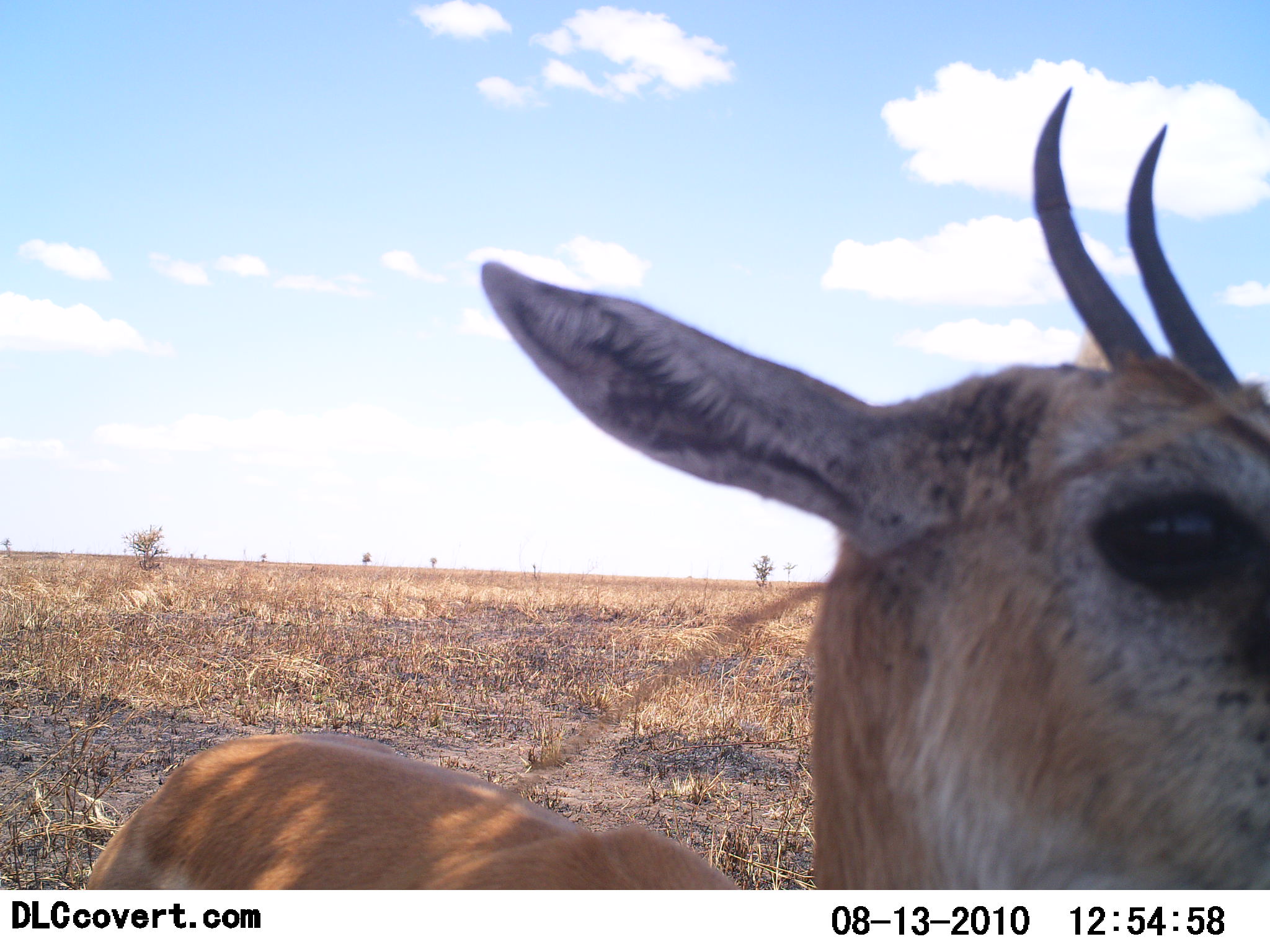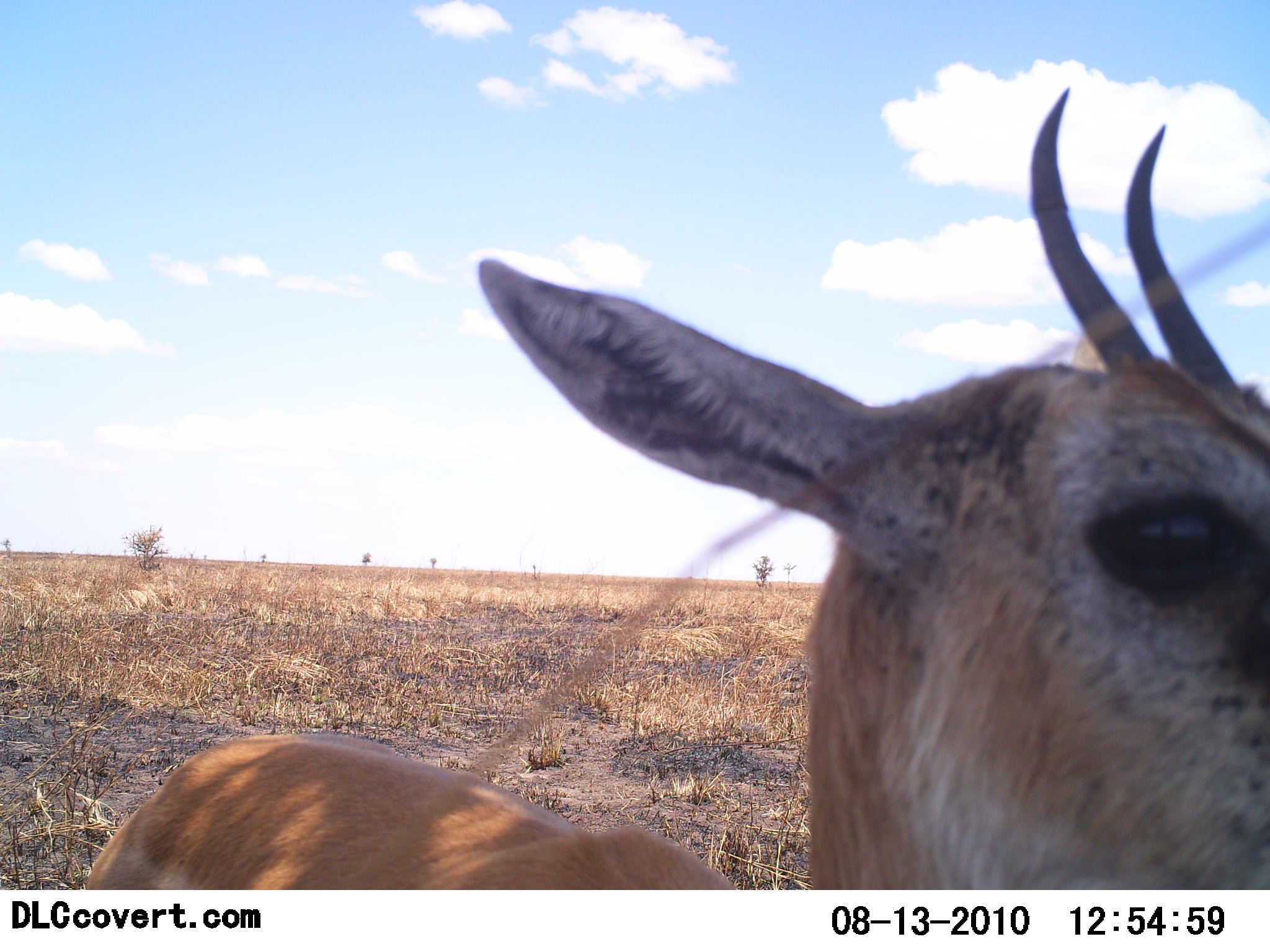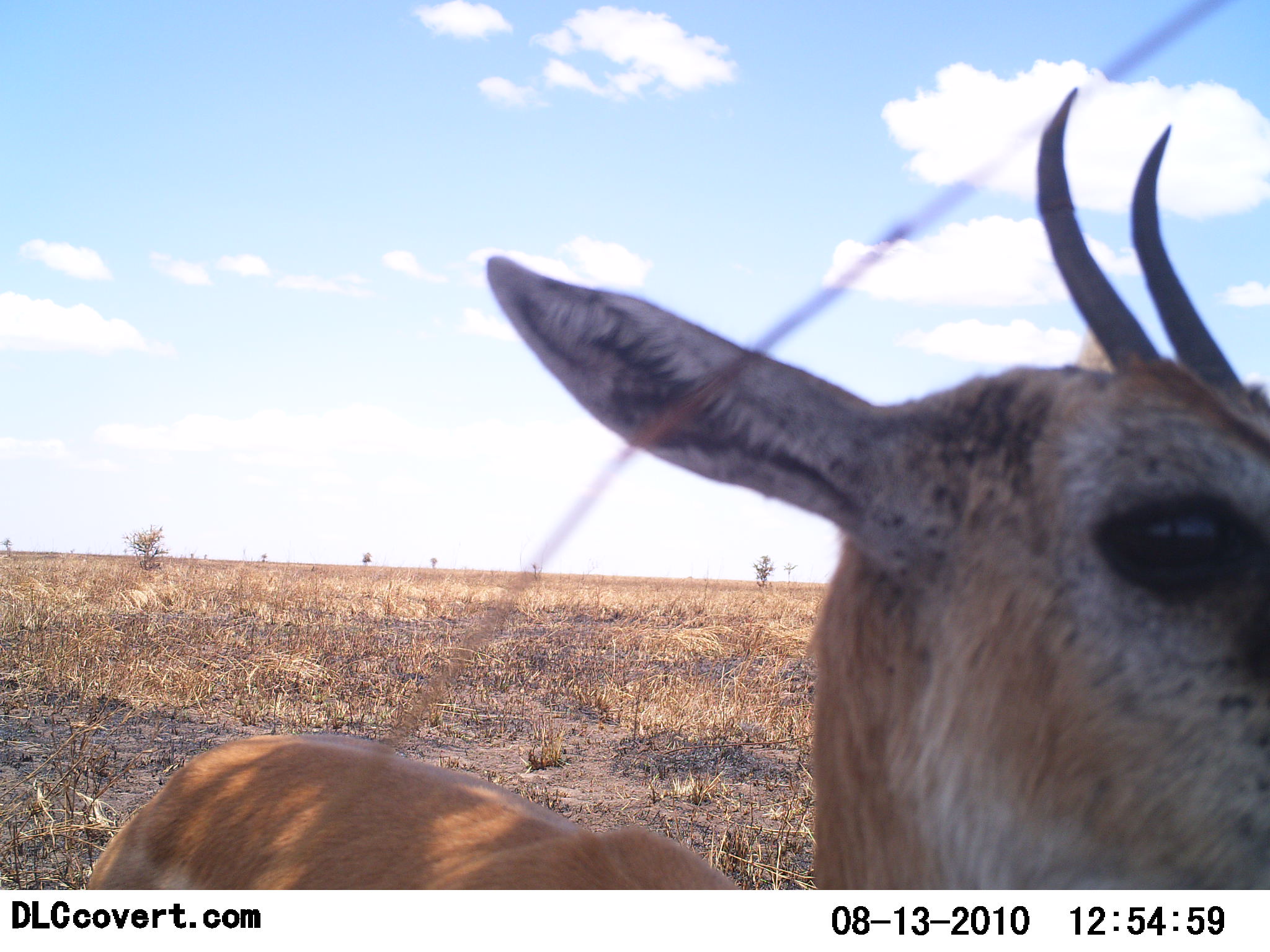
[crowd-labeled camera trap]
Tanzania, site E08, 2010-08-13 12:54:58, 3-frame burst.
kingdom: Animalia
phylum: Chordata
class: Mammalia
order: Artiodactyla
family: Bovidae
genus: Eudorcas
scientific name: Eudorcas thomsonii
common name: thomson's gazelle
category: gazellethomsons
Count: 1.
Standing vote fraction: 94%.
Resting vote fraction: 6%.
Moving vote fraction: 6%.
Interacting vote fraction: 0%.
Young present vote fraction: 12%.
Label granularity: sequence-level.